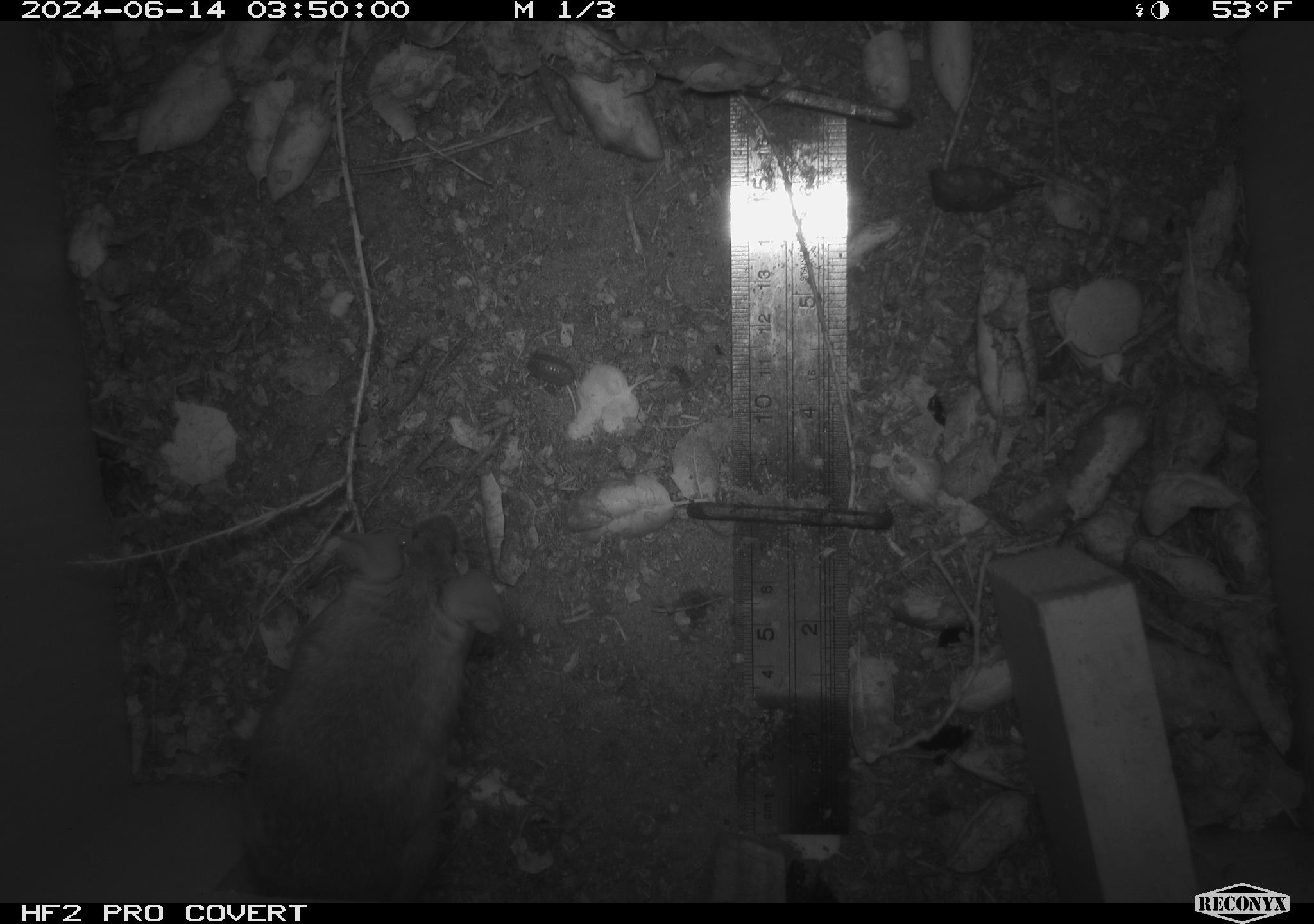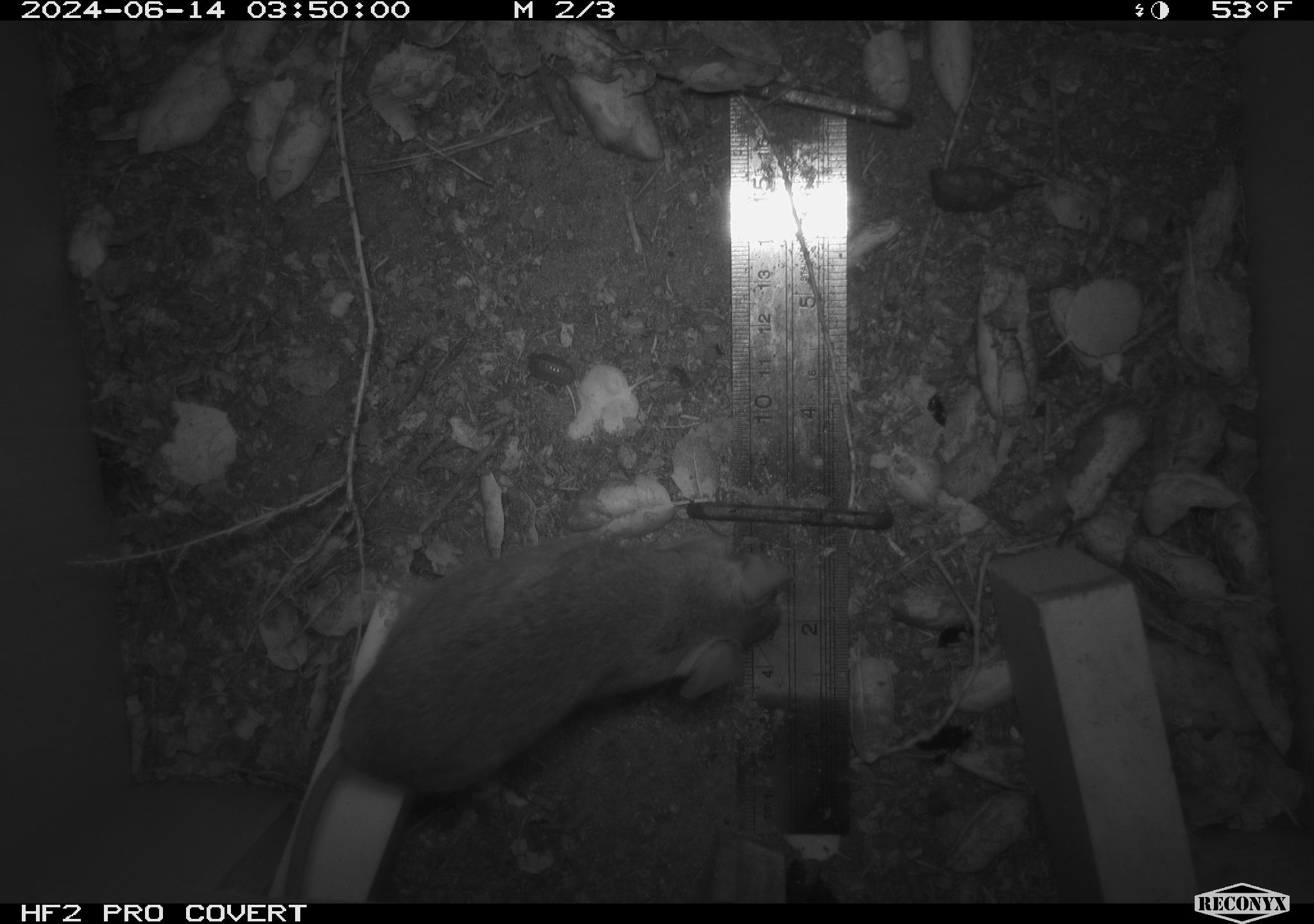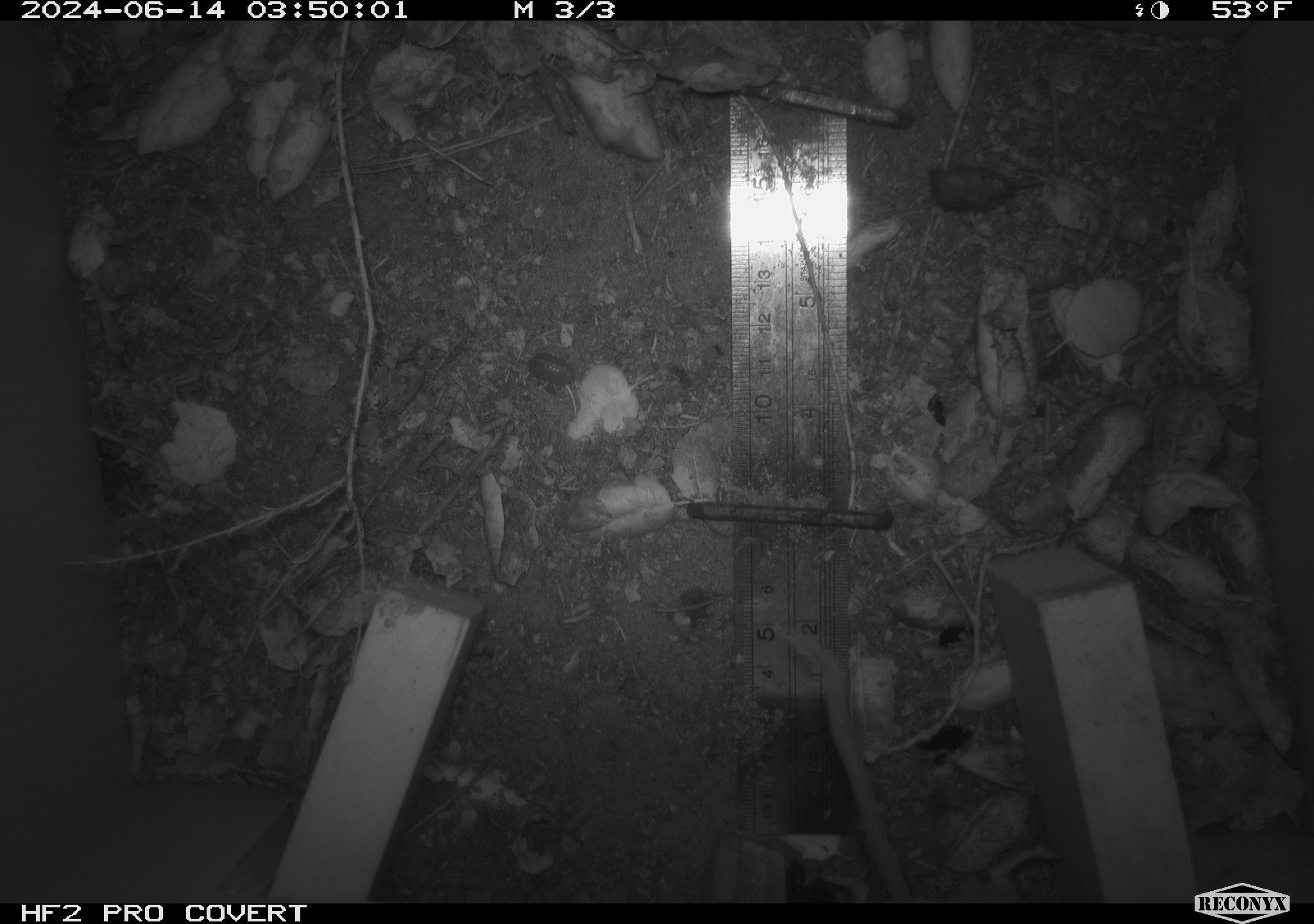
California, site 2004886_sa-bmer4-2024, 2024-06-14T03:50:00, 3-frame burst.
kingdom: Animalia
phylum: Chordata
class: Mammalia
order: Rodentia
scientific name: Rodentia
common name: woodrat or rat or mouse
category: woodrat or rat or mouse species